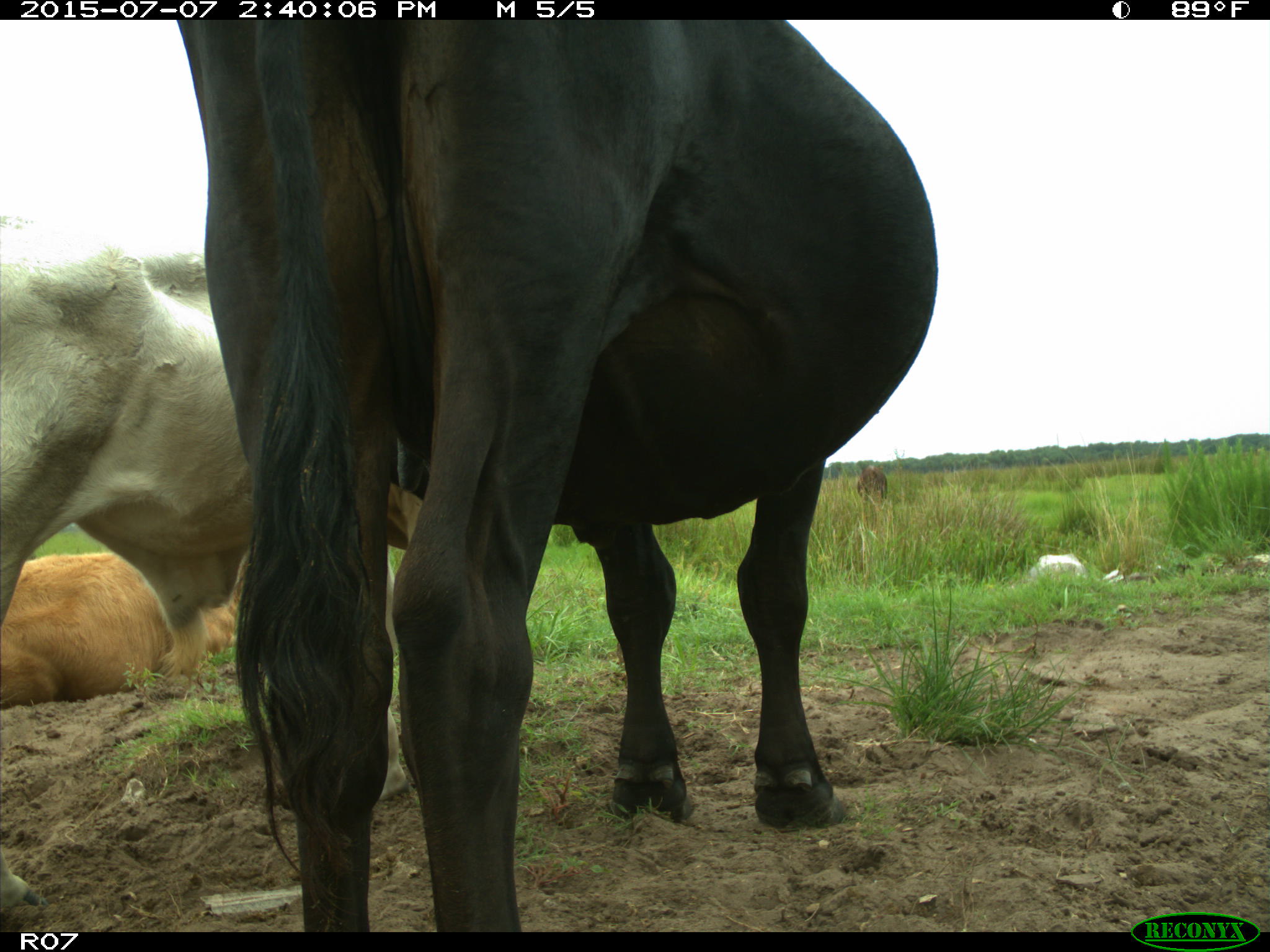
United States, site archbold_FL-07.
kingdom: Animalia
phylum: Chordata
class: Mammalia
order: Artiodactyla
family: Bovidae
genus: Bos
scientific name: Bos taurus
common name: domestic cow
Bos taurus (domestic cow).